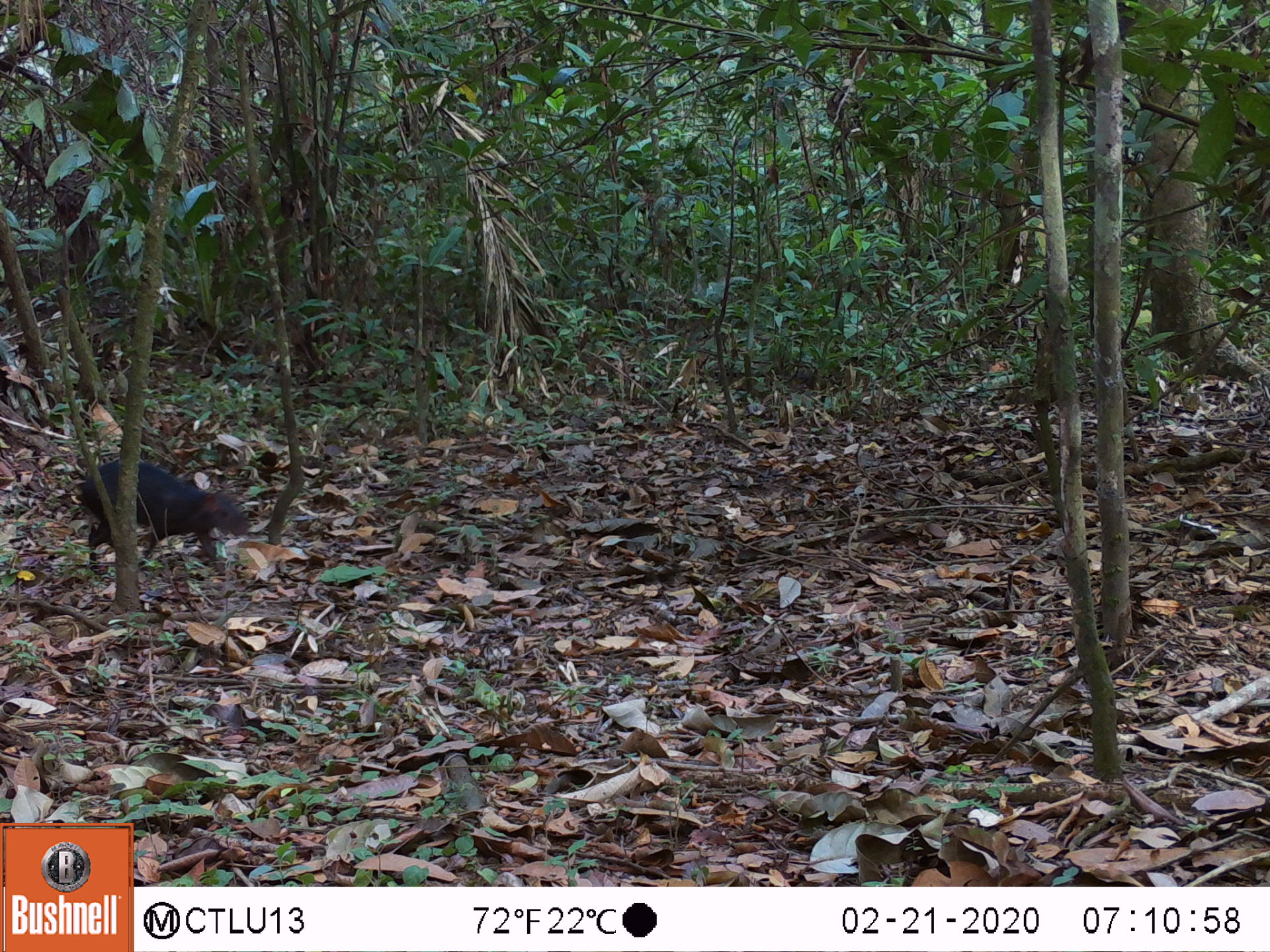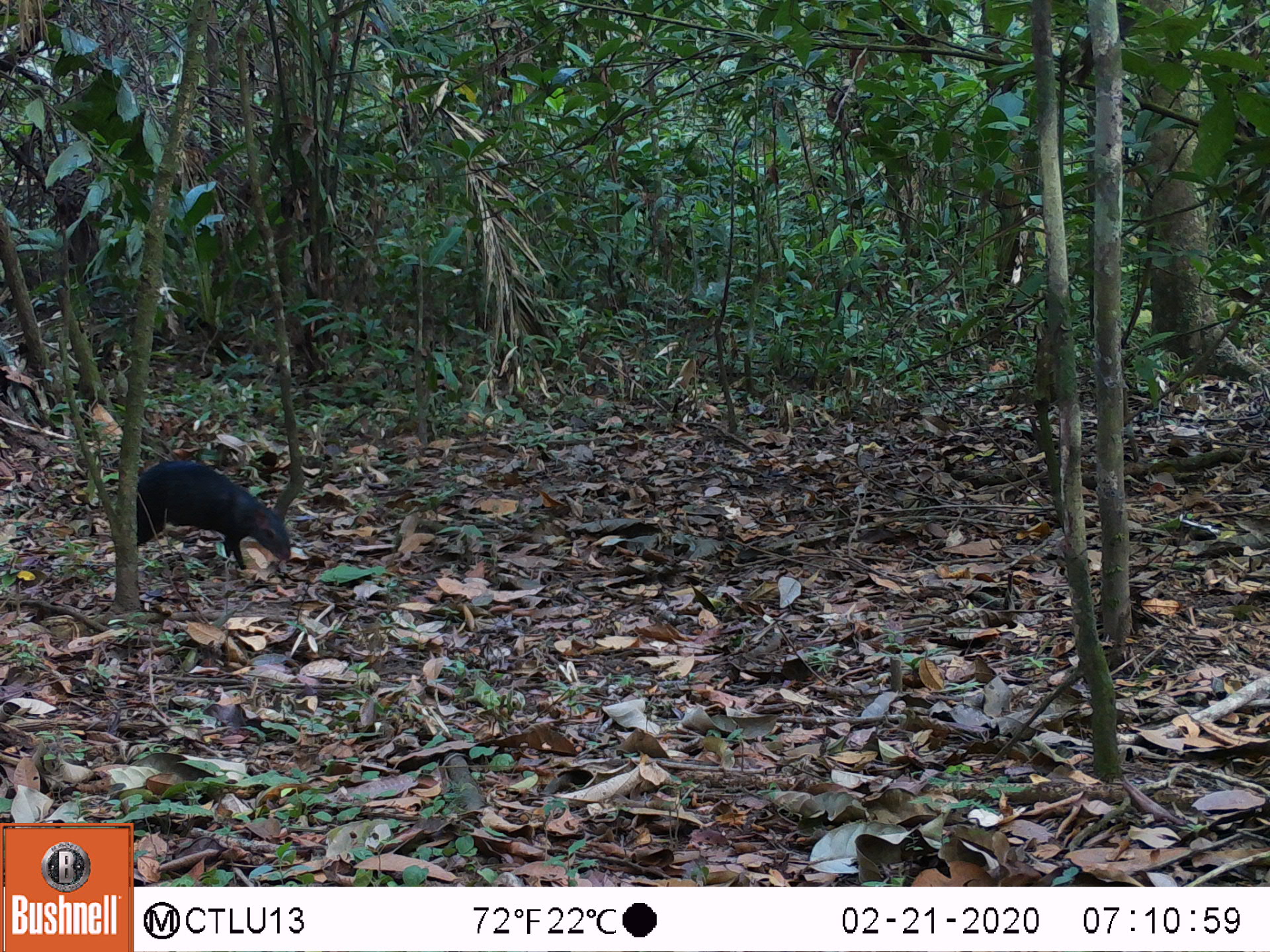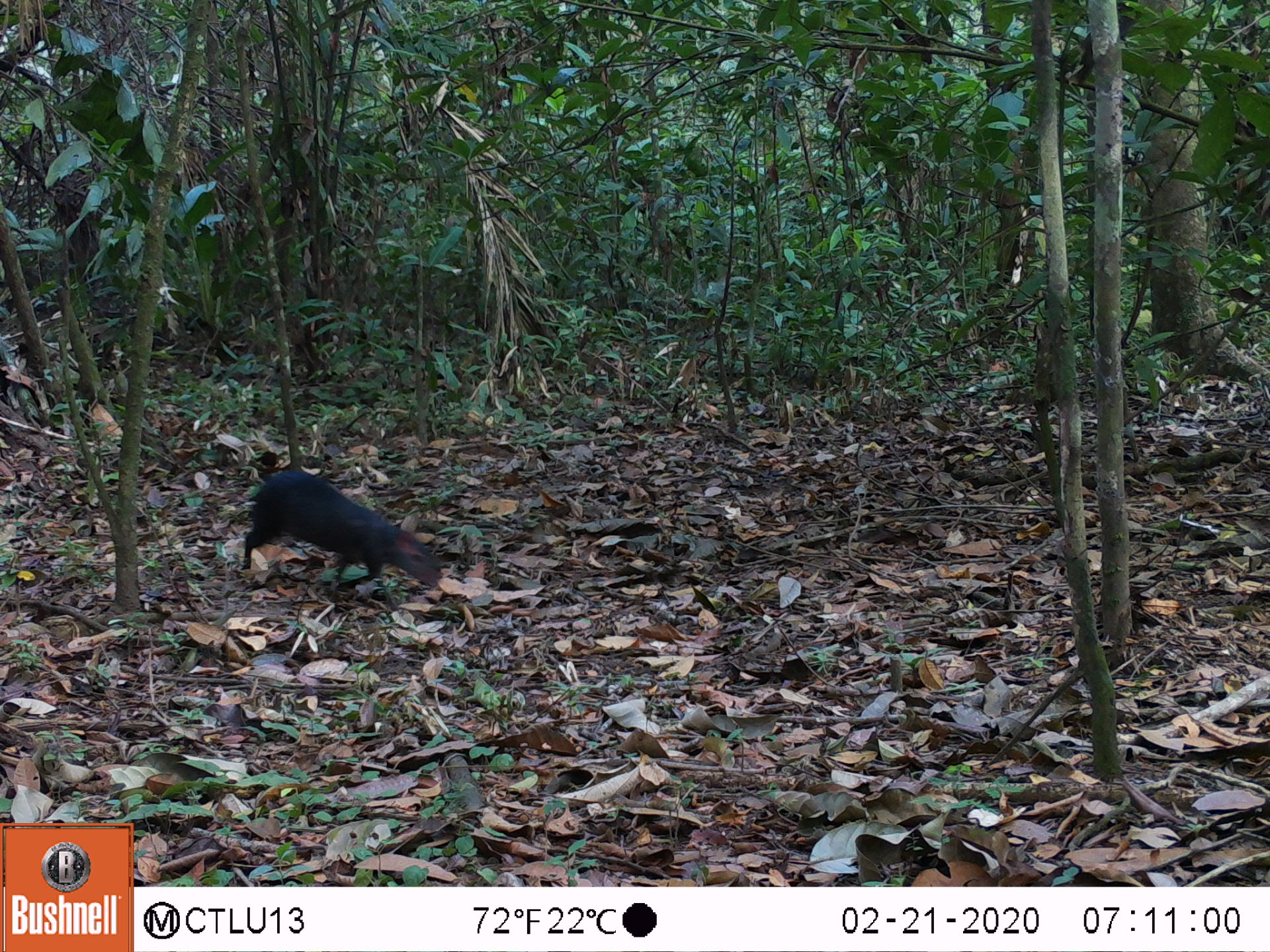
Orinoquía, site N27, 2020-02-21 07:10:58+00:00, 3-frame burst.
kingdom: Animalia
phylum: Chordata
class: Mammalia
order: Rodentia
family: Dasyproctidae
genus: Dasyprocta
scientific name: Dasyprocta fuliginosa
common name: black agouti